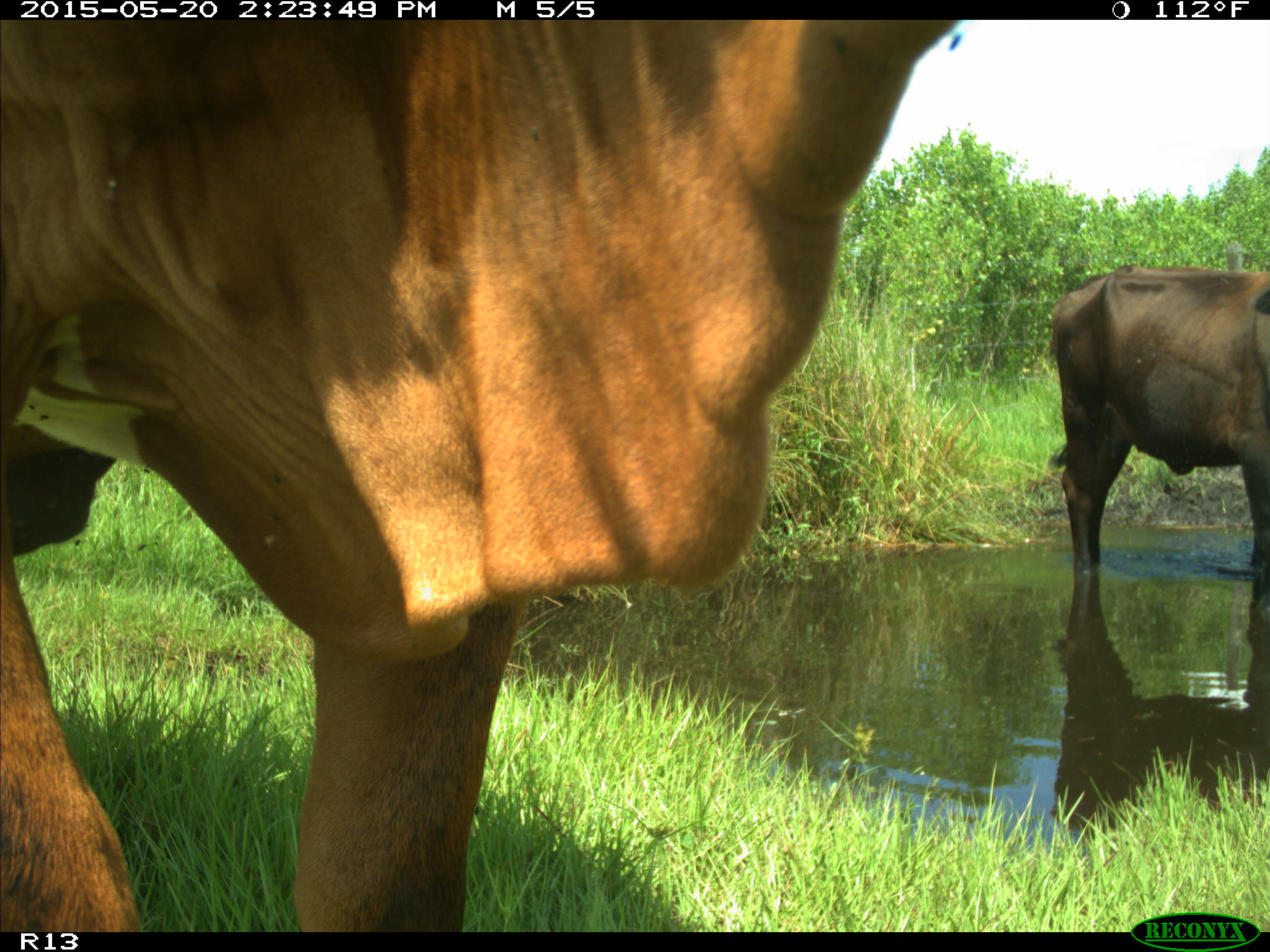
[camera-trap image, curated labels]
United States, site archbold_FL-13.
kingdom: Animalia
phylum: Chordata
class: Mammalia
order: Artiodactyla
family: Bovidae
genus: Bos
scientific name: Bos taurus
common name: domestic cow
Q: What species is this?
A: Bos taurus (domestic cow).